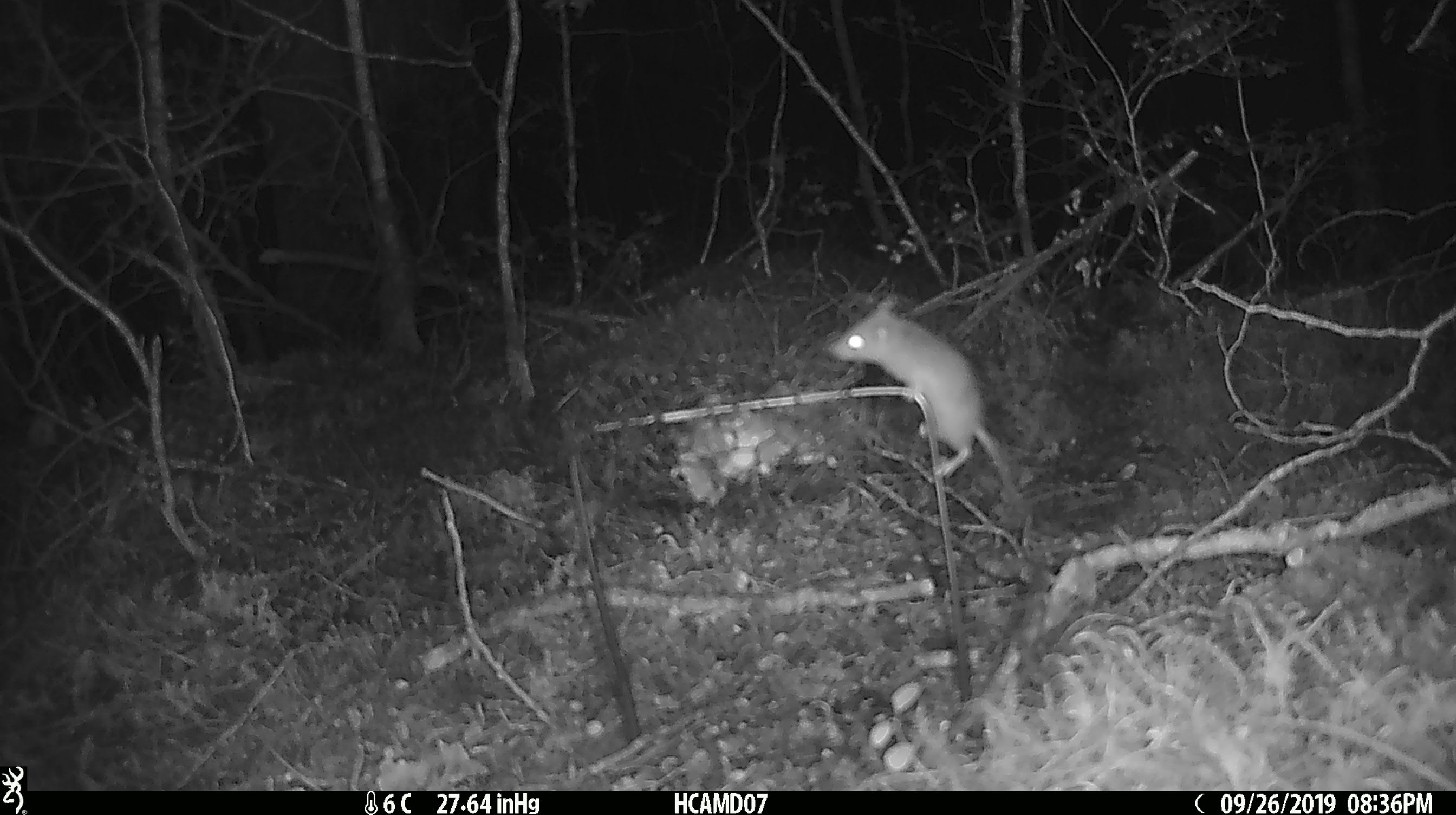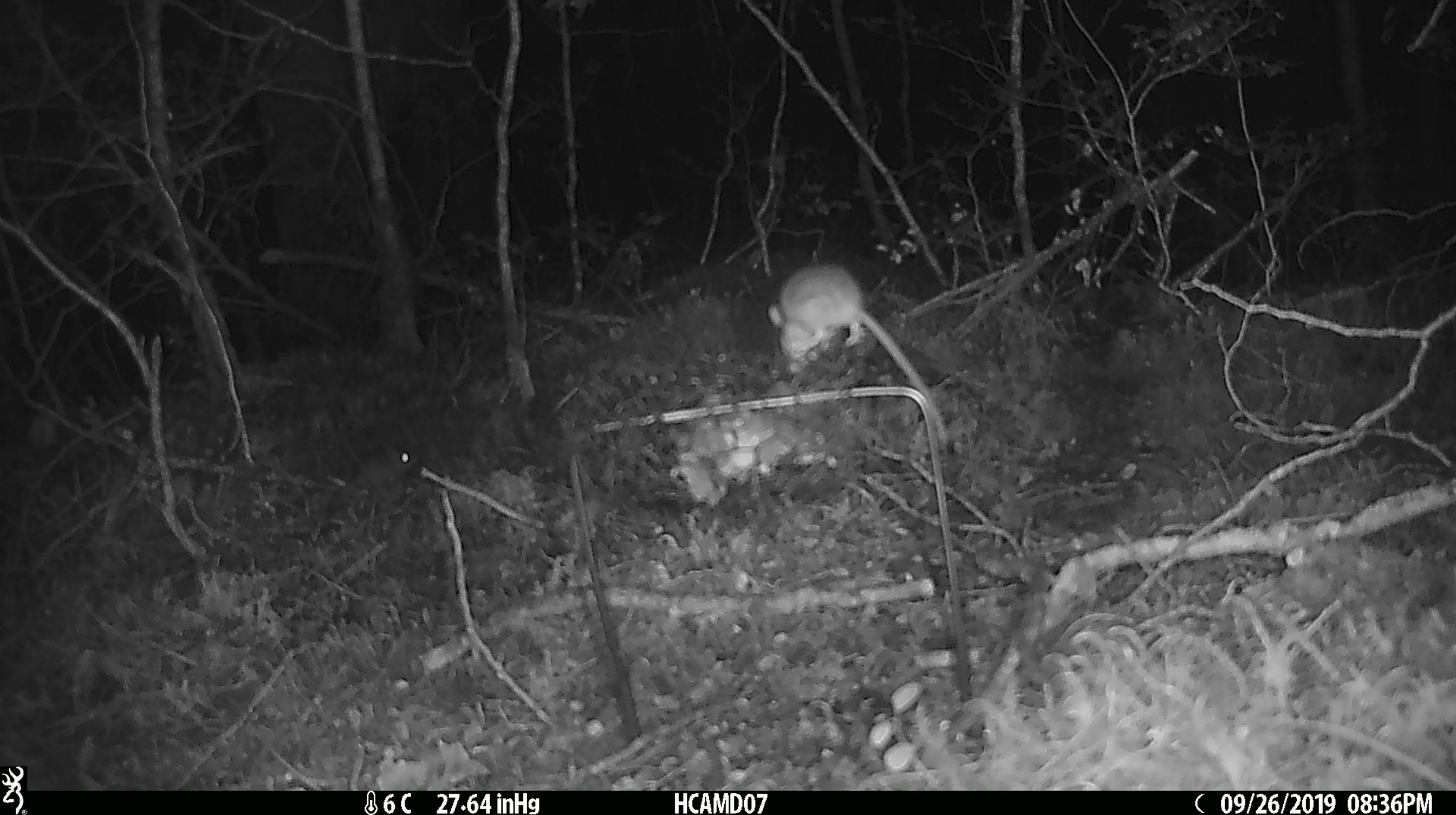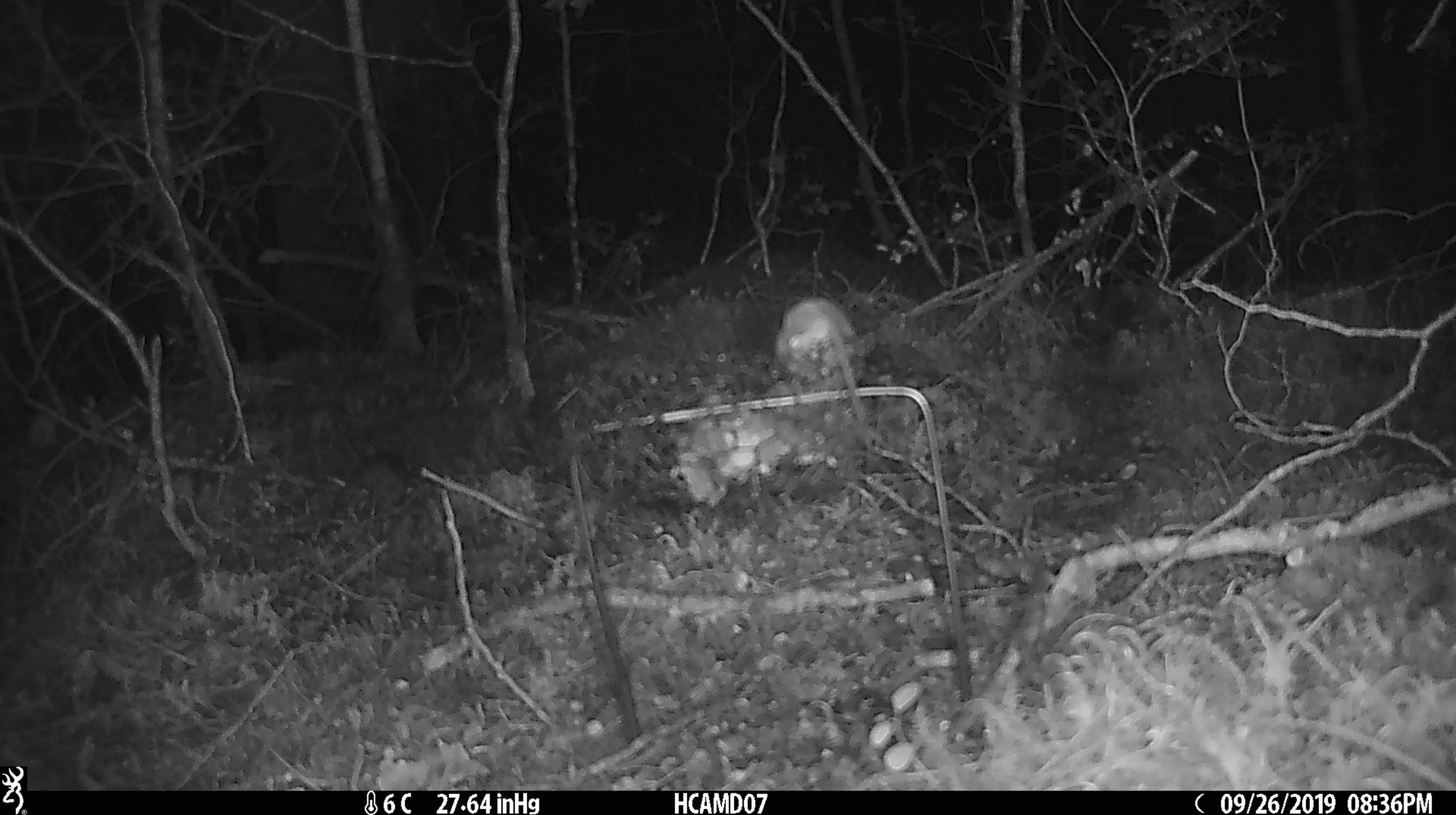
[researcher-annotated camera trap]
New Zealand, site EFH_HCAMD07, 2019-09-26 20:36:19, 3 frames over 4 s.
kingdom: Animalia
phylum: Chordata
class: Mammalia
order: Rodentia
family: Muridae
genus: Mus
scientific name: Mus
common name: mouse